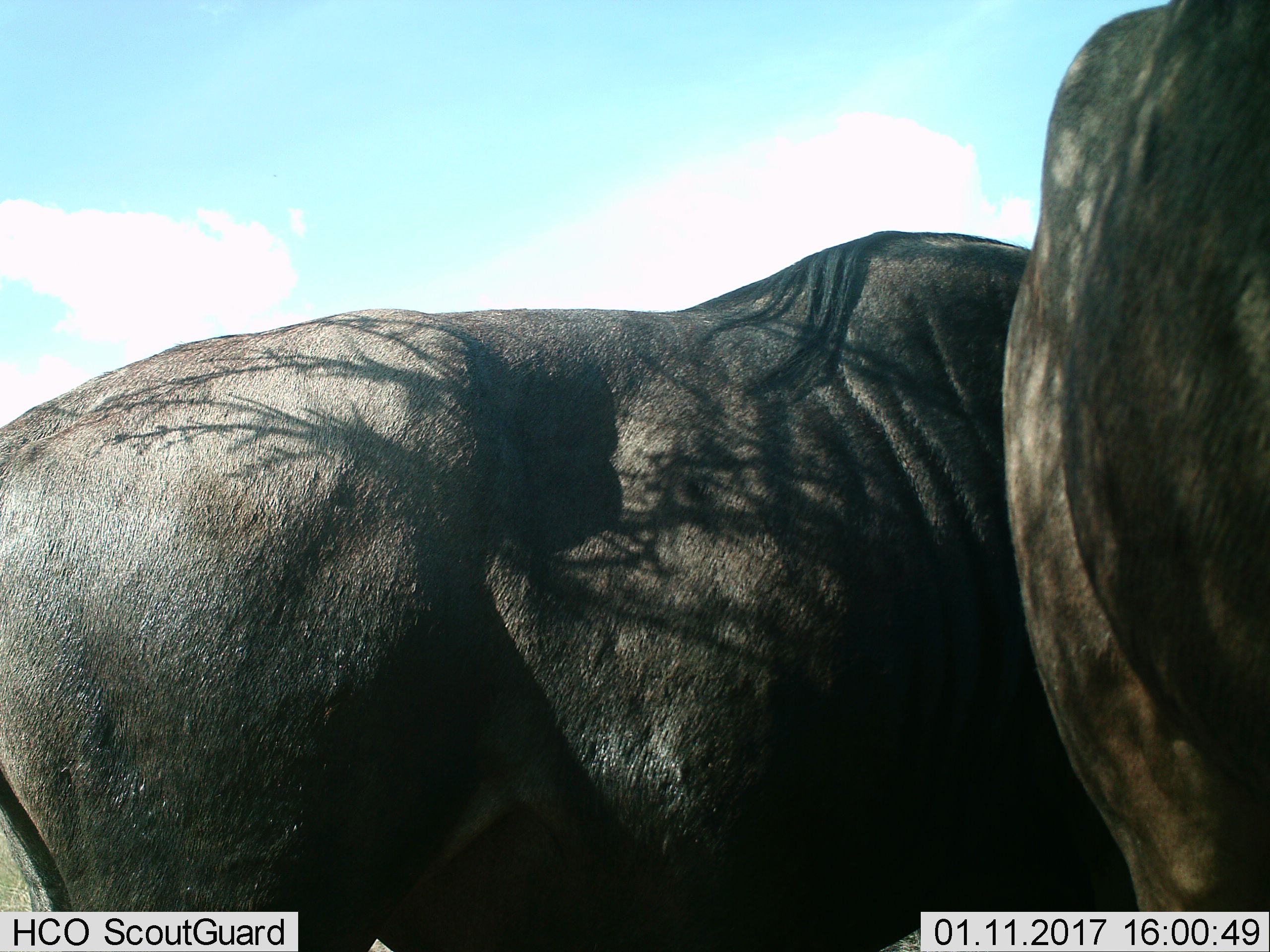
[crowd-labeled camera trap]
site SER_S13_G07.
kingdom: Animalia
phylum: Chordata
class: Mammalia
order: Artiodactyla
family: Bovidae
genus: Connochaetes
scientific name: Connochaetes taurinus taurinus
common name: blue wildebeest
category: wildebeestblue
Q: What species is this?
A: Wildebeestblue (blue wildebeest) (Connochaetes taurinus taurinus).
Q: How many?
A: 2.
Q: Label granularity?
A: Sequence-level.